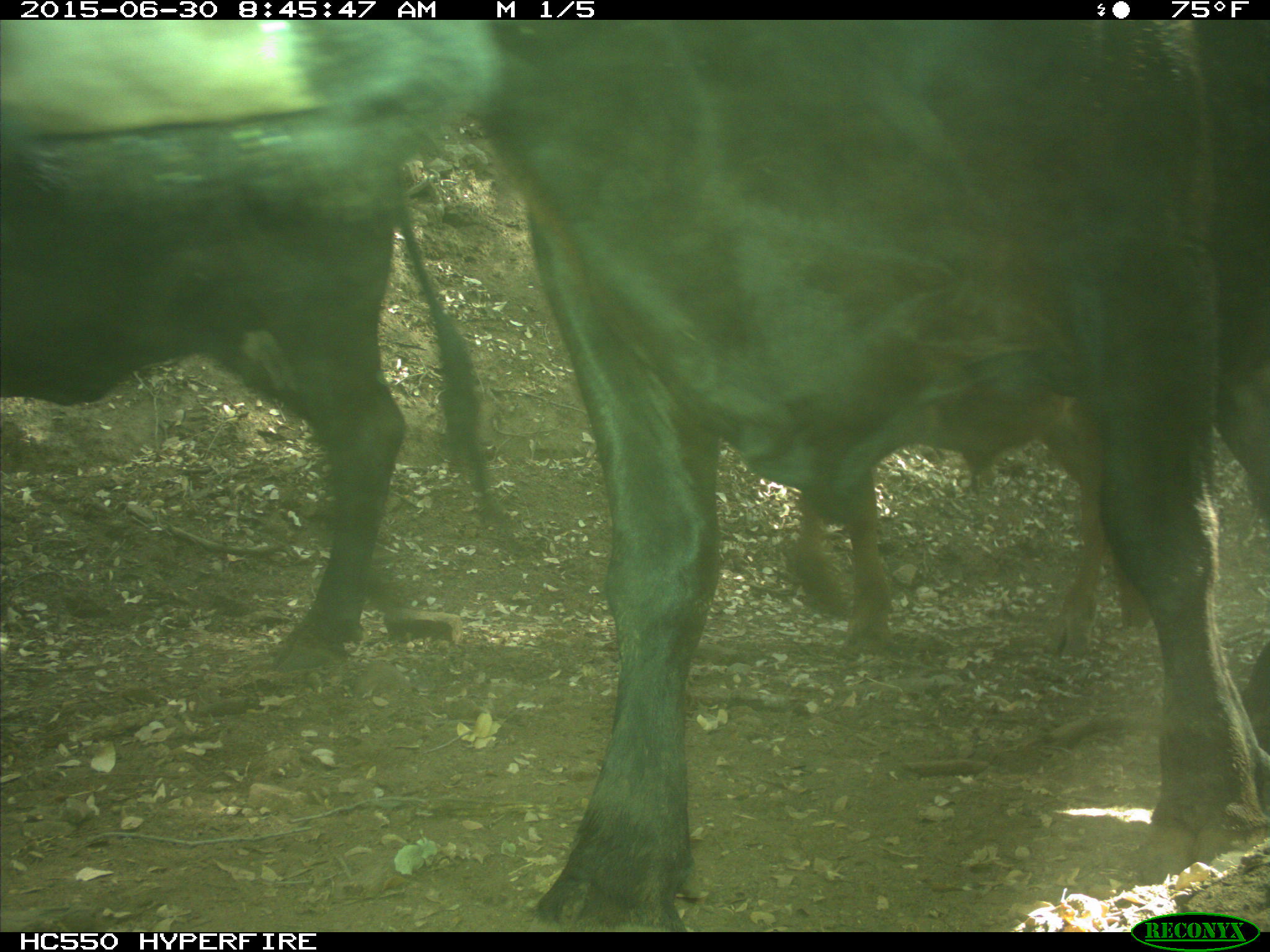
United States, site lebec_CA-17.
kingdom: Animalia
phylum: Chordata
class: Mammalia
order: Artiodactyla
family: Bovidae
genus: Bos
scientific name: Bos taurus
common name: domestic cow